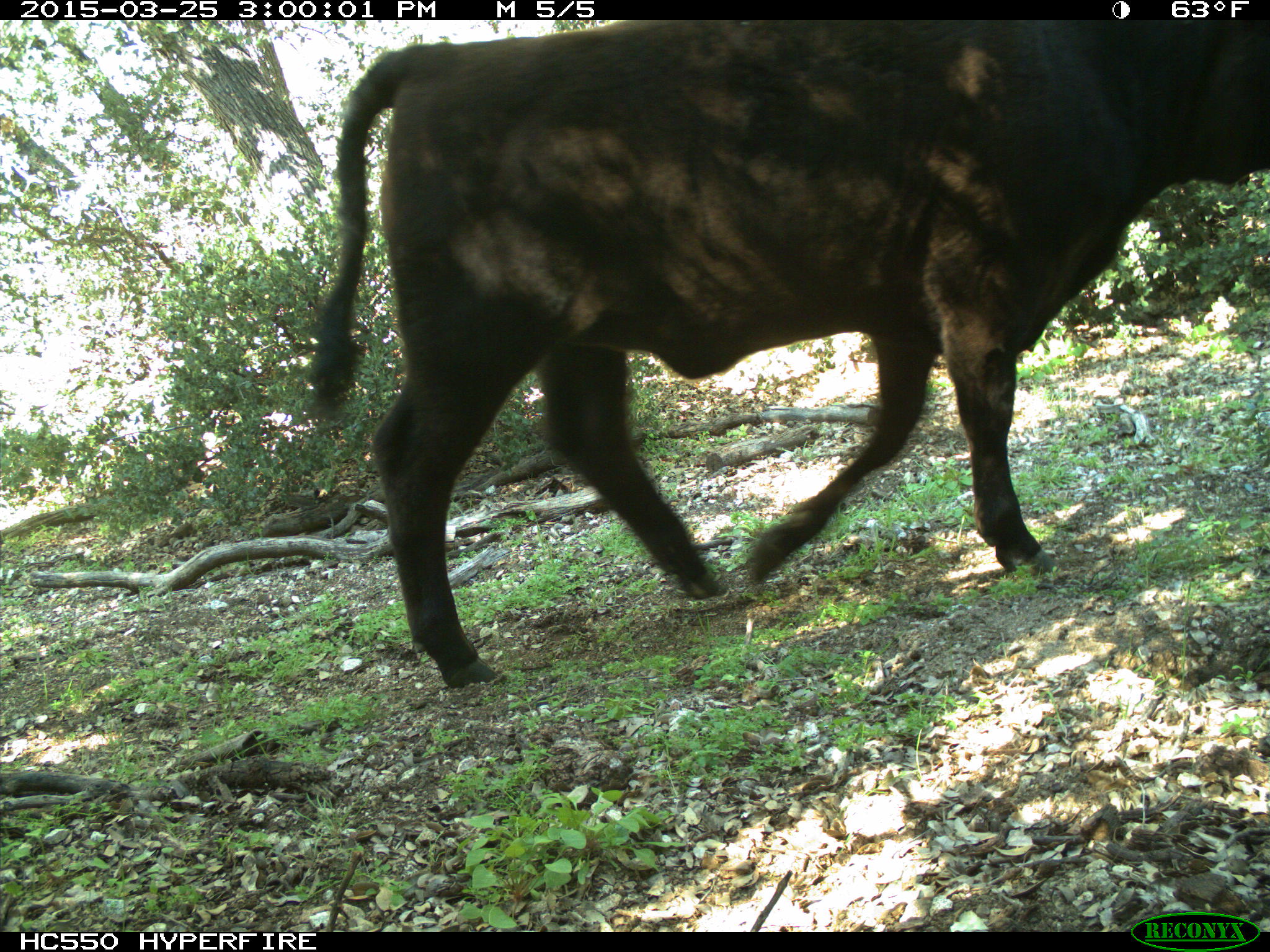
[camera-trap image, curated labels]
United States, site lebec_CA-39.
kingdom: Animalia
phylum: Chordata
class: Mammalia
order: Artiodactyla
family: Bovidae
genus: Bos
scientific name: Bos taurus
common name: domestic cow